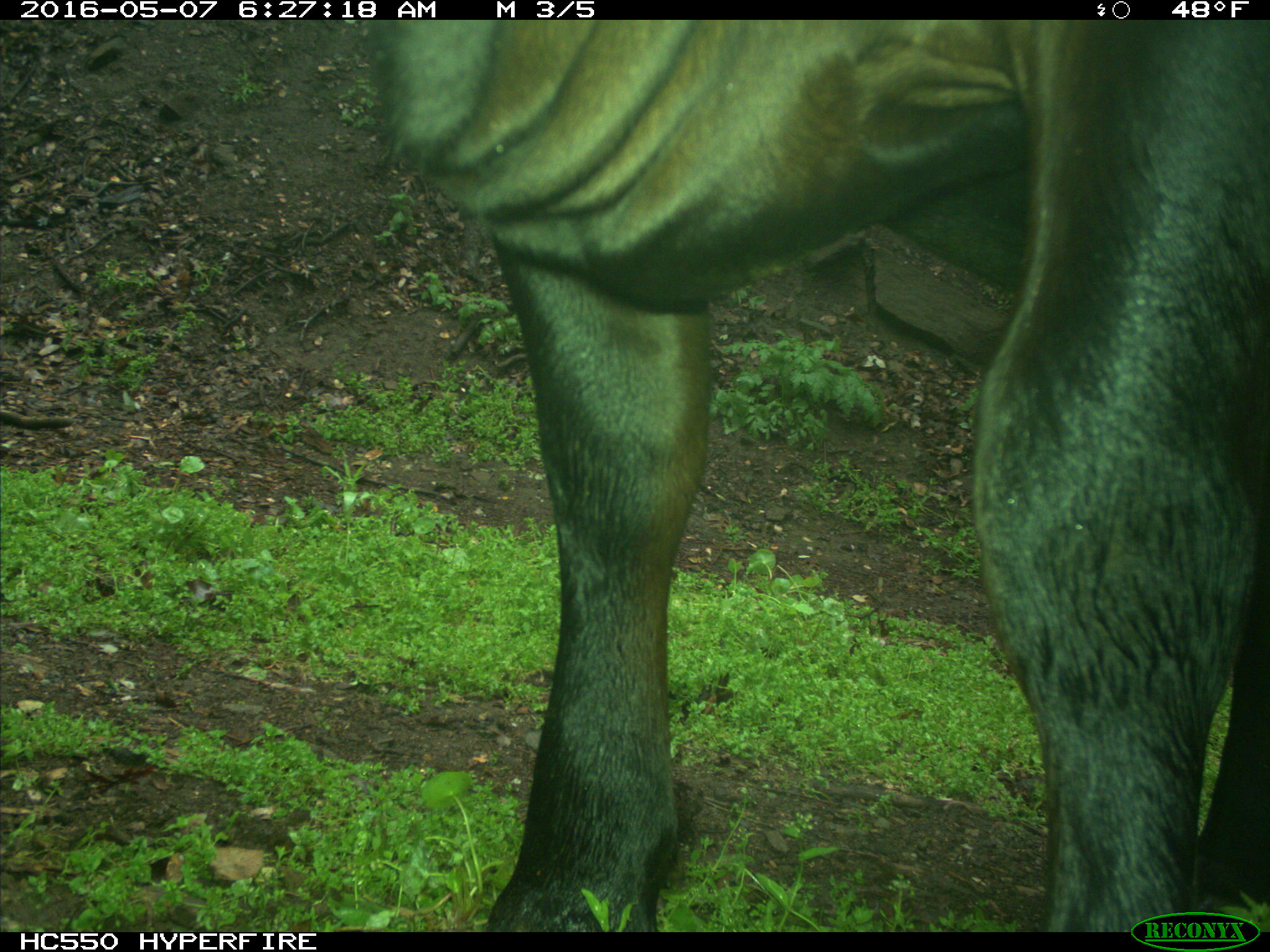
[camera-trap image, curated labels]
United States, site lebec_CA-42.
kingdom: Animalia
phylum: Chordata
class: Mammalia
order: Artiodactyla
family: Bovidae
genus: Bos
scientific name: Bos taurus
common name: domestic cow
Bos taurus (domestic cow).